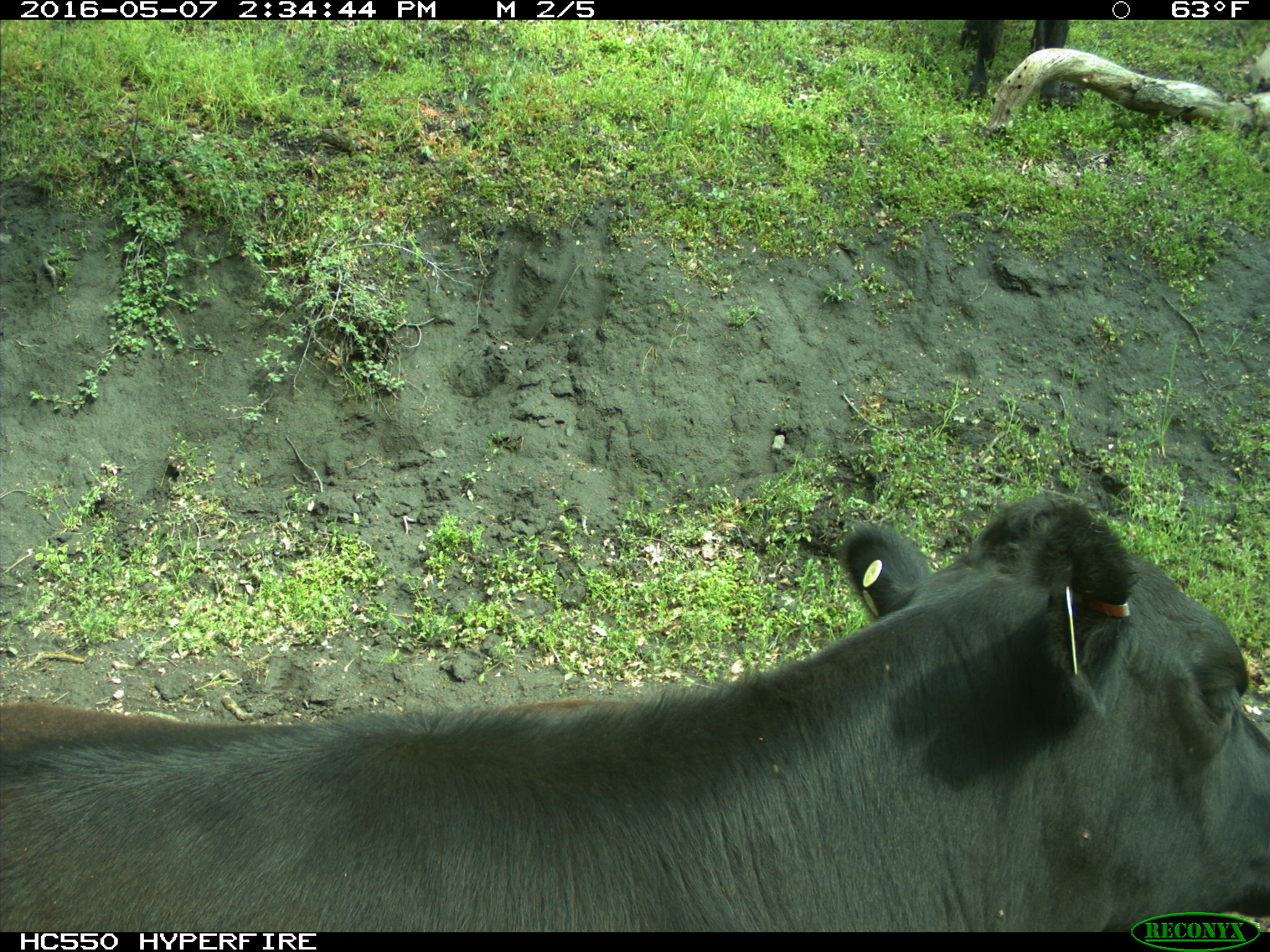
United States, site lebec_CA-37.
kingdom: Animalia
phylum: Chordata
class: Mammalia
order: Artiodactyla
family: Bovidae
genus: Bos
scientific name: Bos taurus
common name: domestic cow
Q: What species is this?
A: Bos taurus (domestic cow).